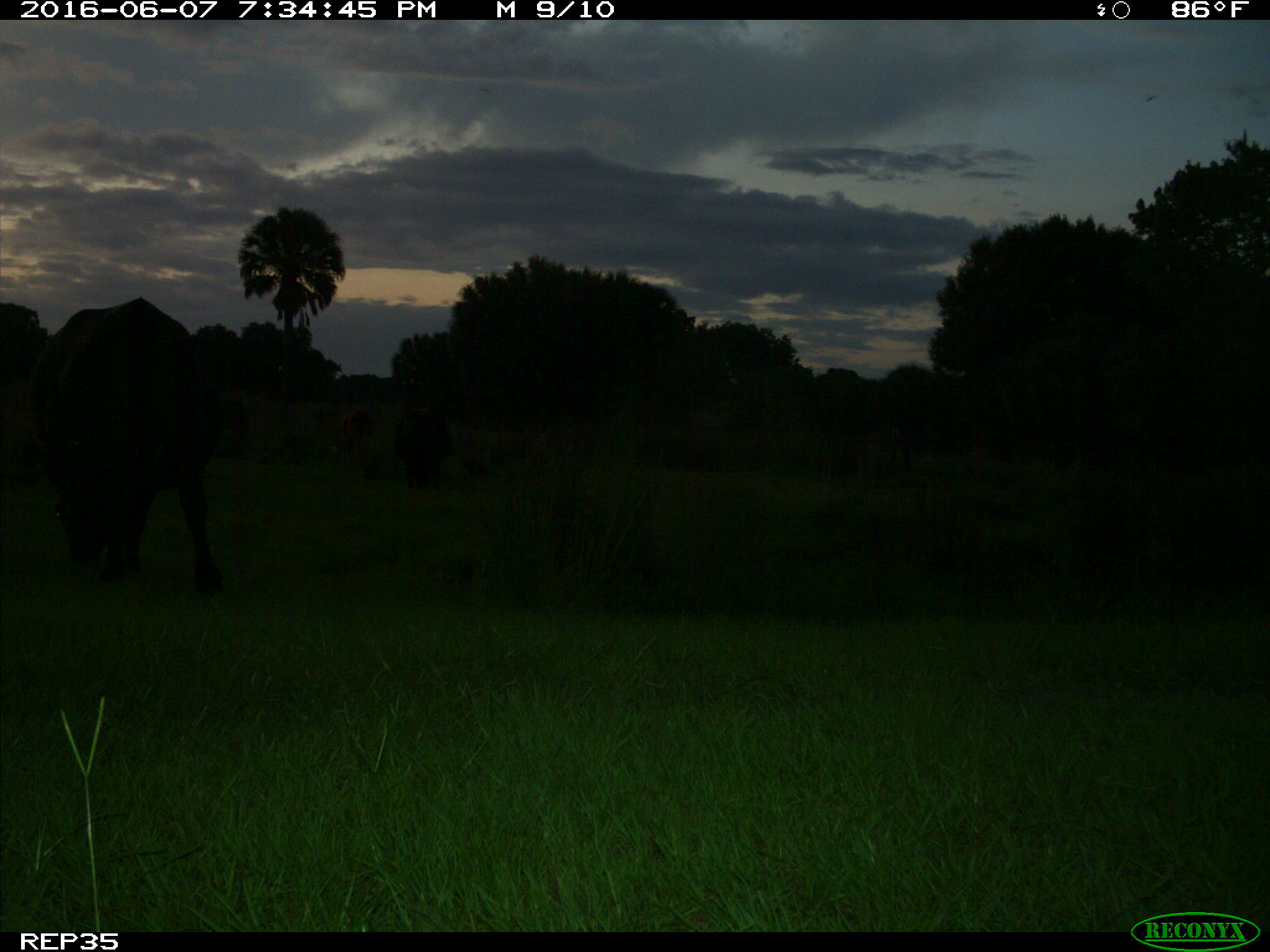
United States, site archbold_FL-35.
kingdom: Animalia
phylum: Chordata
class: Mammalia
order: Artiodactyla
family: Bovidae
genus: Bos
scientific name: Bos taurus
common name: domestic cow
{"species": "Bos taurus (domestic cow)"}